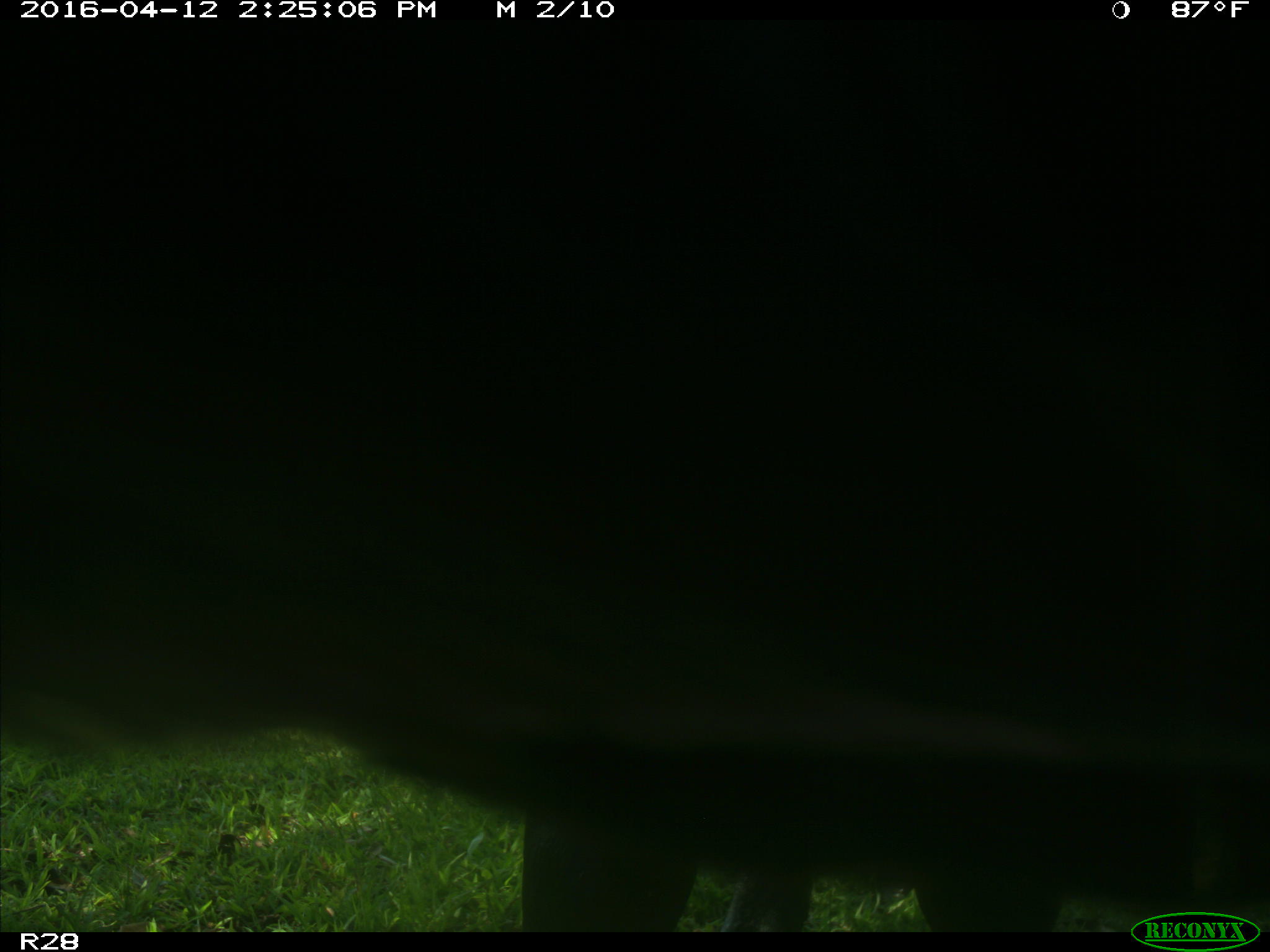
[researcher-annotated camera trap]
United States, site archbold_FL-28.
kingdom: Animalia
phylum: Chordata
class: Mammalia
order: Artiodactyla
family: Bovidae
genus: Bos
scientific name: Bos taurus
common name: domestic cow